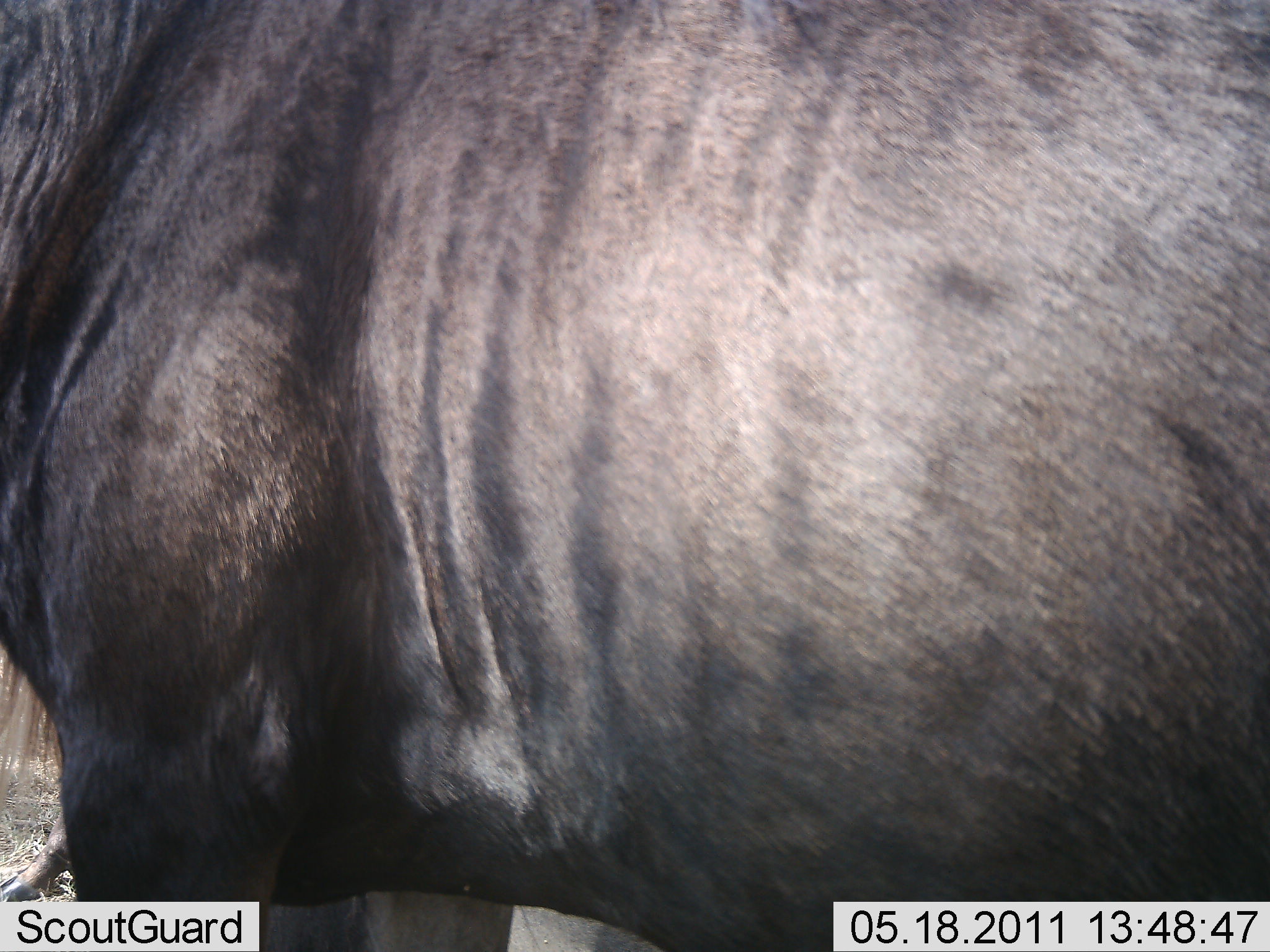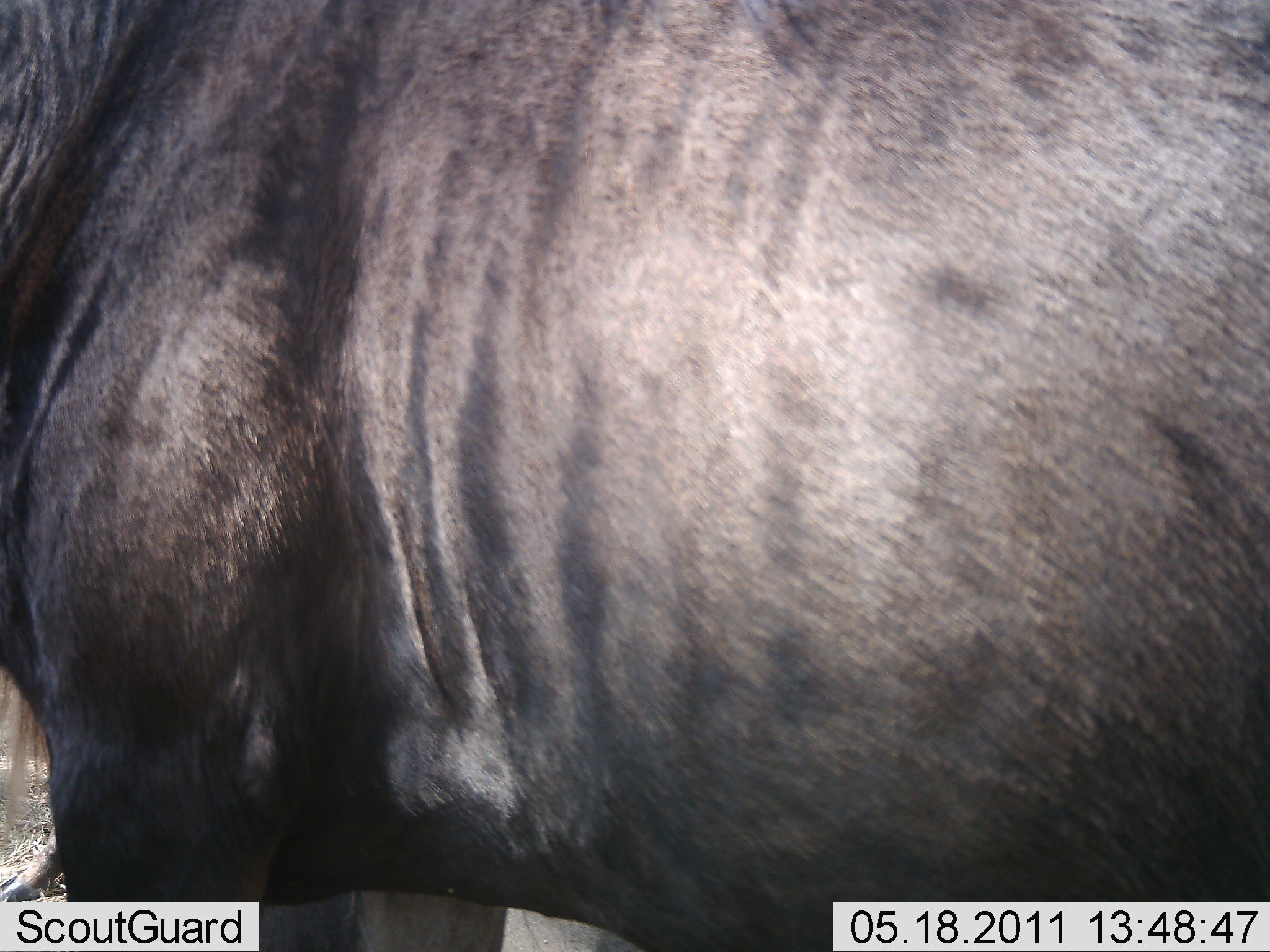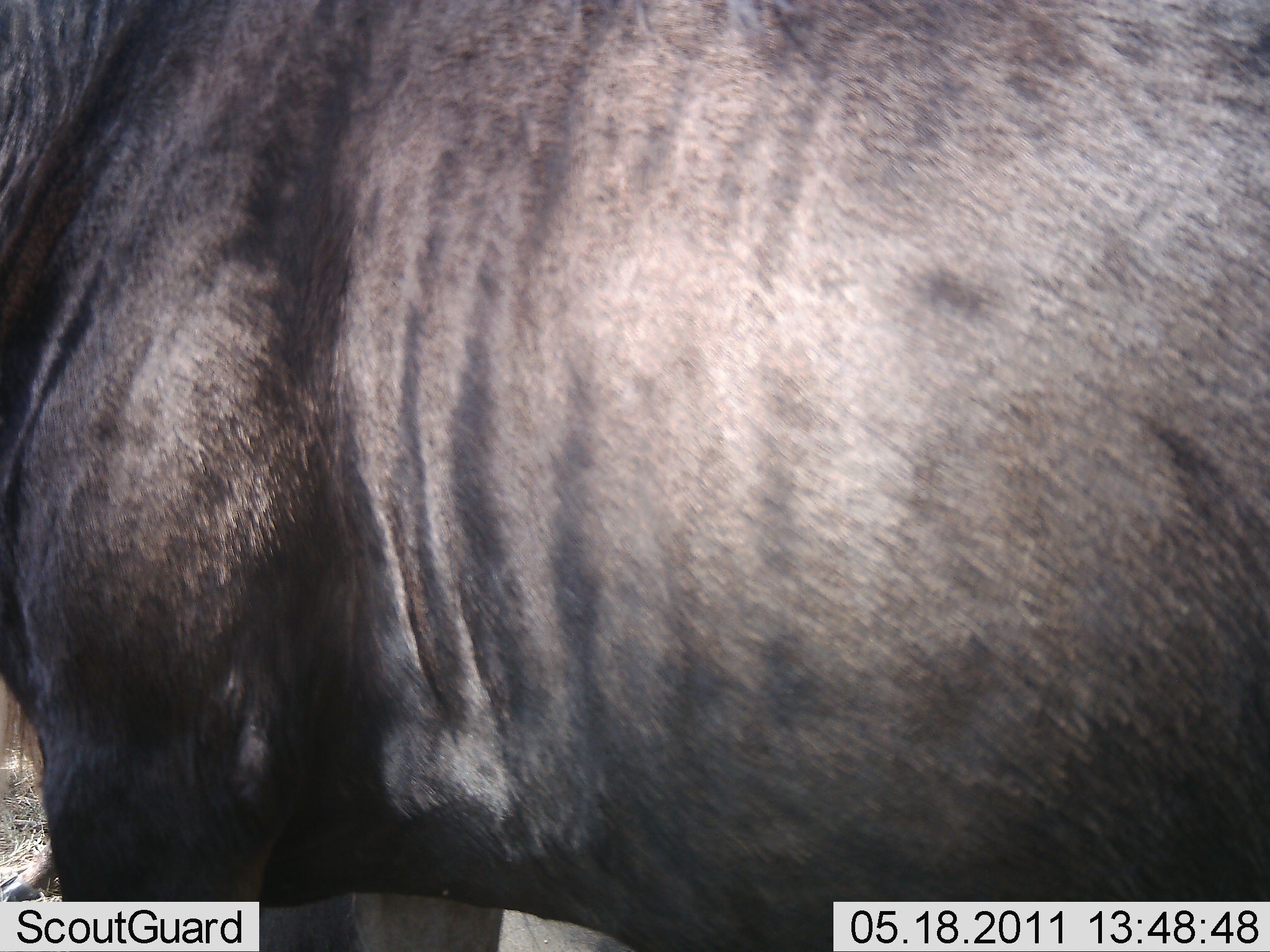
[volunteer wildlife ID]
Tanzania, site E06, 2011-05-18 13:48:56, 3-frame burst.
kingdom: Animalia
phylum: Chordata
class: Mammalia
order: Artiodactyla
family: Bovidae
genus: Connochaetes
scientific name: Connochaetes taurinus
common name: blue wildebeest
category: wildebeest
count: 1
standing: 85%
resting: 0%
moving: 15%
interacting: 0%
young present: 0%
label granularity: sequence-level